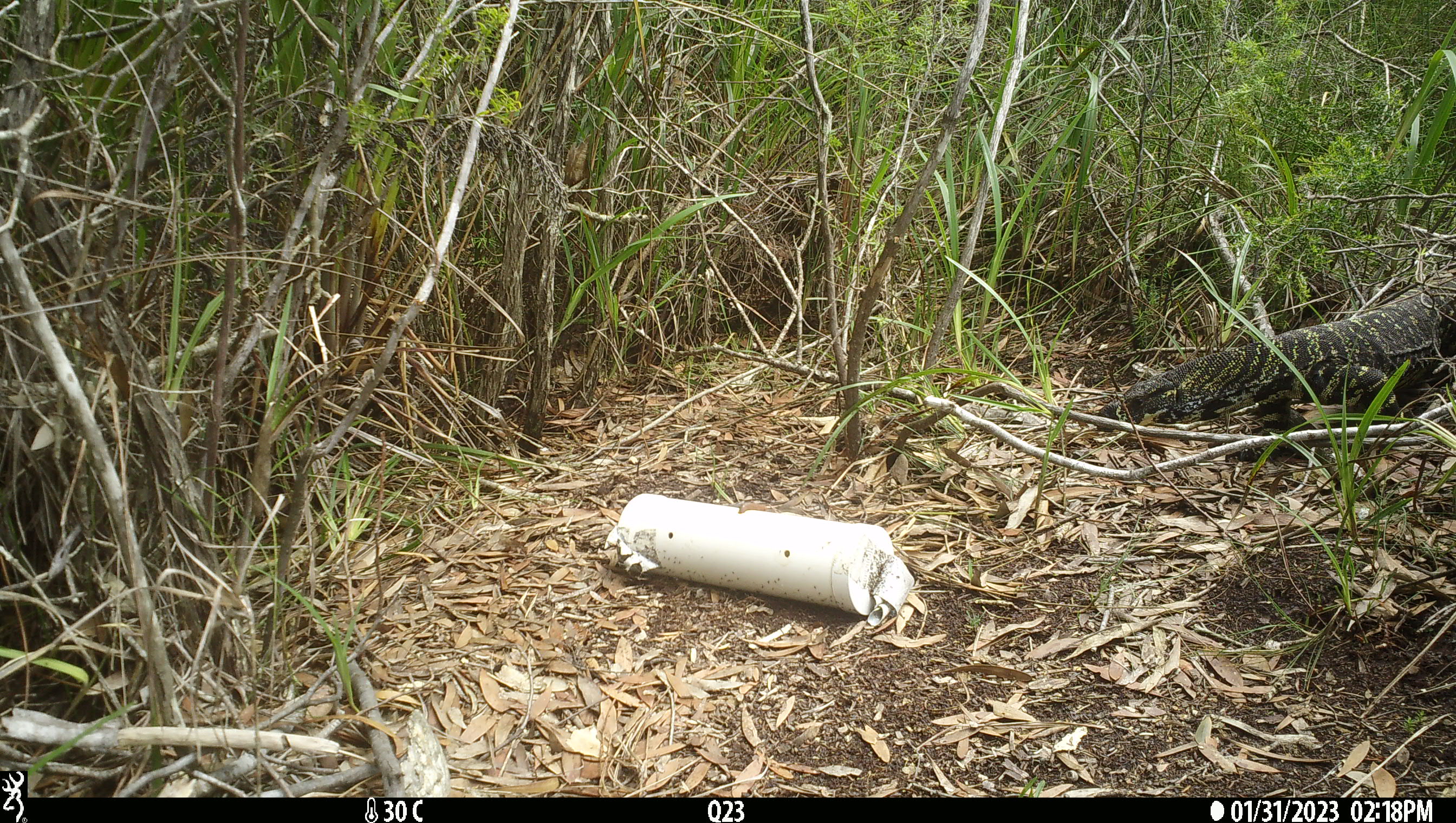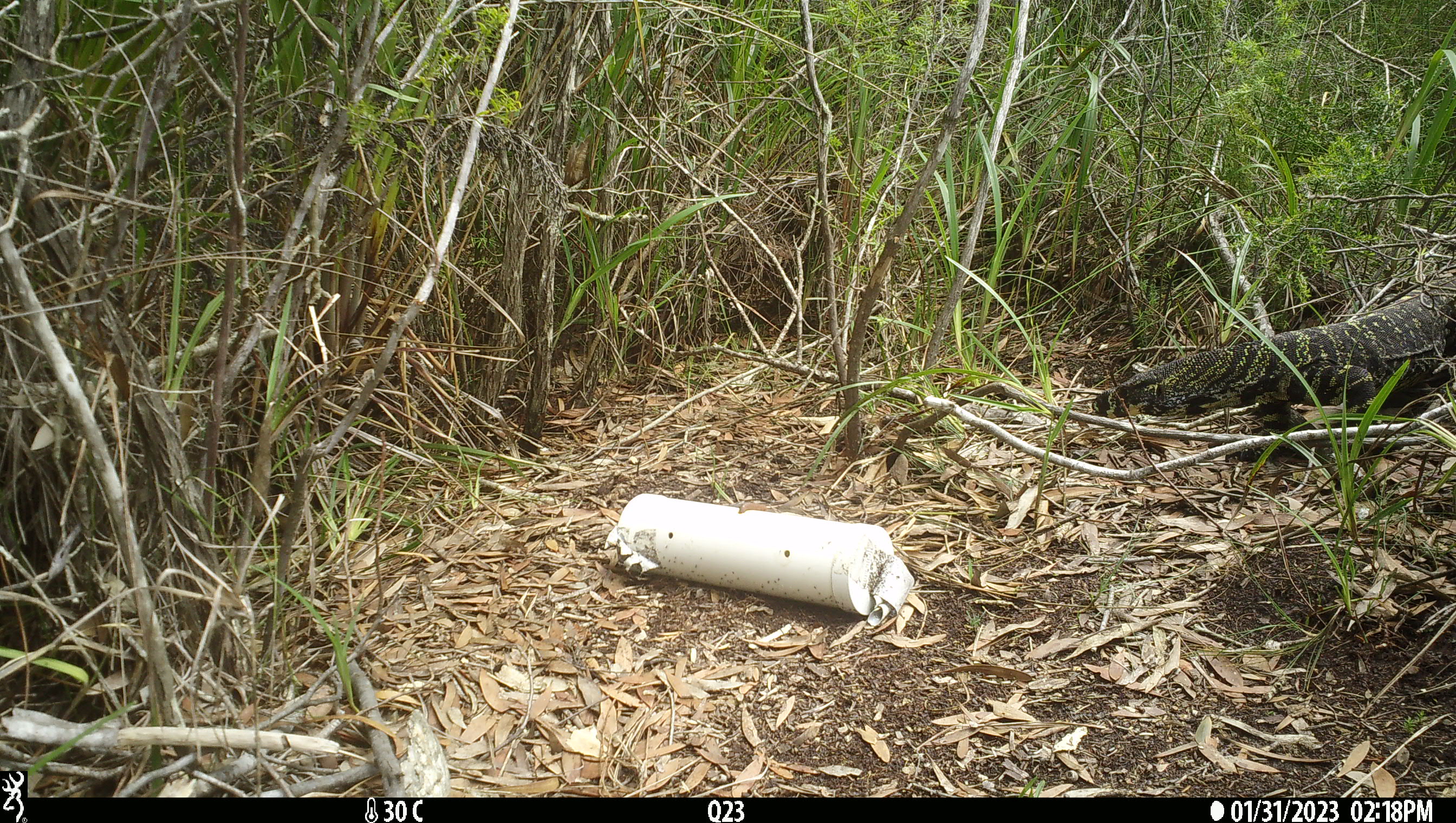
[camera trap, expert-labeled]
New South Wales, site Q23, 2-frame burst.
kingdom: Animalia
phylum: Chordata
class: Reptilia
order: Squamata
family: Varanidae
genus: Varanus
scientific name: Varanus varius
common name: lace monitor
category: goanna